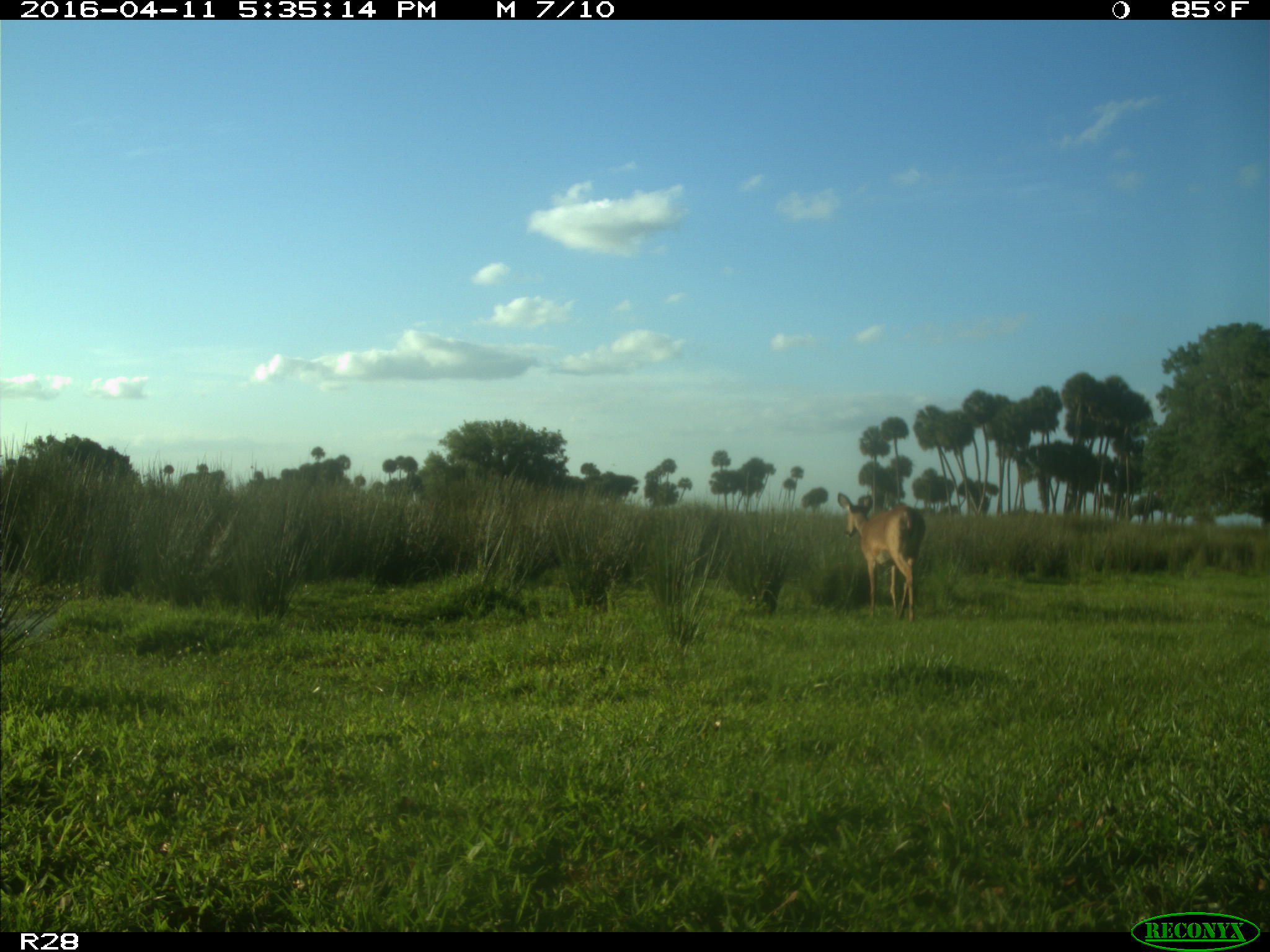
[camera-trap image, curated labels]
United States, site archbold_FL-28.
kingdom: Animalia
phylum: Chordata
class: Mammalia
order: Artiodactyla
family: Cervidae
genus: Odocoileus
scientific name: Odocoileus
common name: deer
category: unidentified deer